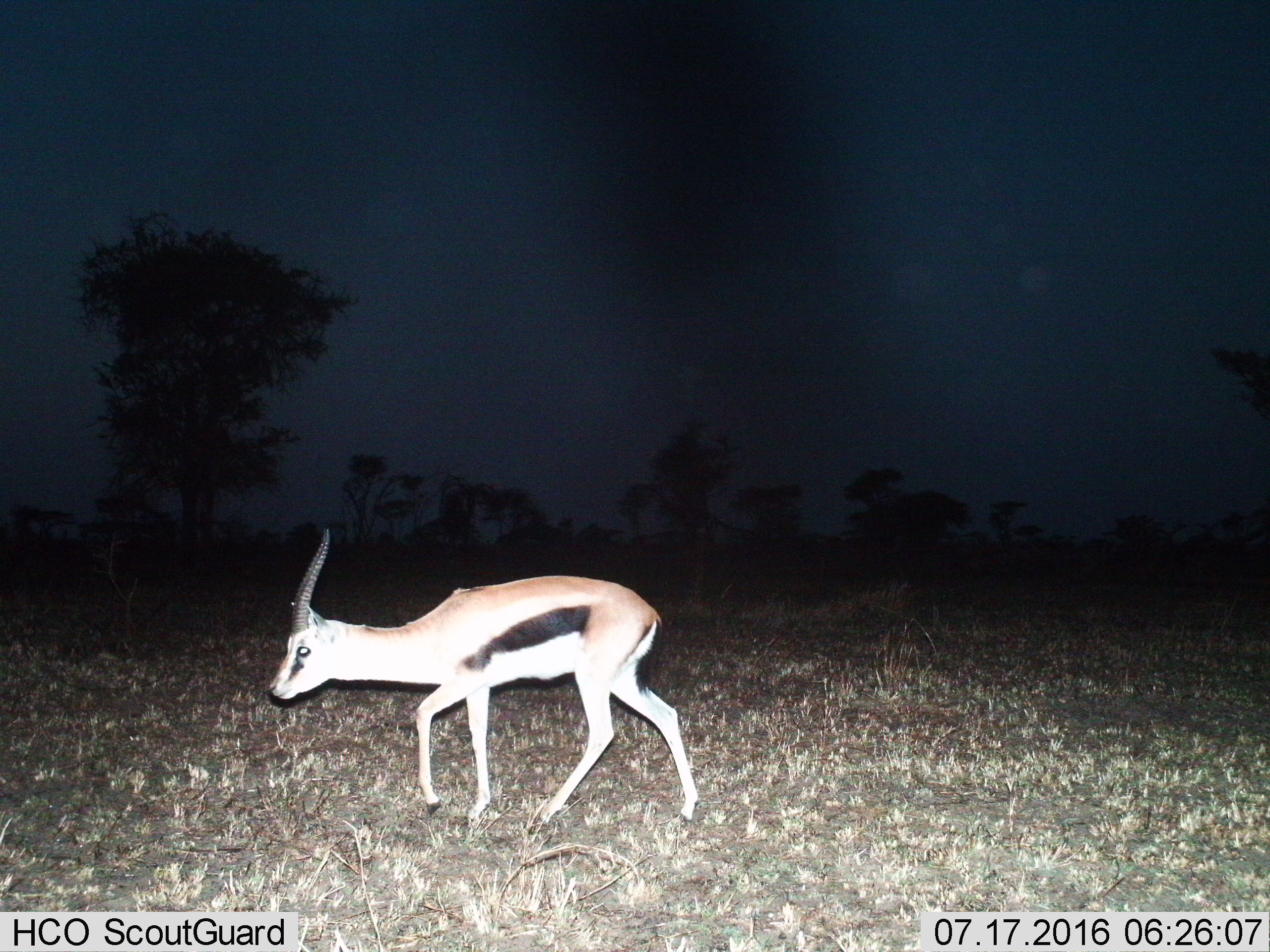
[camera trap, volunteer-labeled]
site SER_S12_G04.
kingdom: Animalia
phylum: Chordata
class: Mammalia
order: Artiodactyla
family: Bovidae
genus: Eudorcas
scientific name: Eudorcas thomsonii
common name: thomson's gazelle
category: gazellethomsons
Gazellethomsons (thomson's gazelle) (Eudorcas thomsonii), count 1. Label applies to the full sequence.